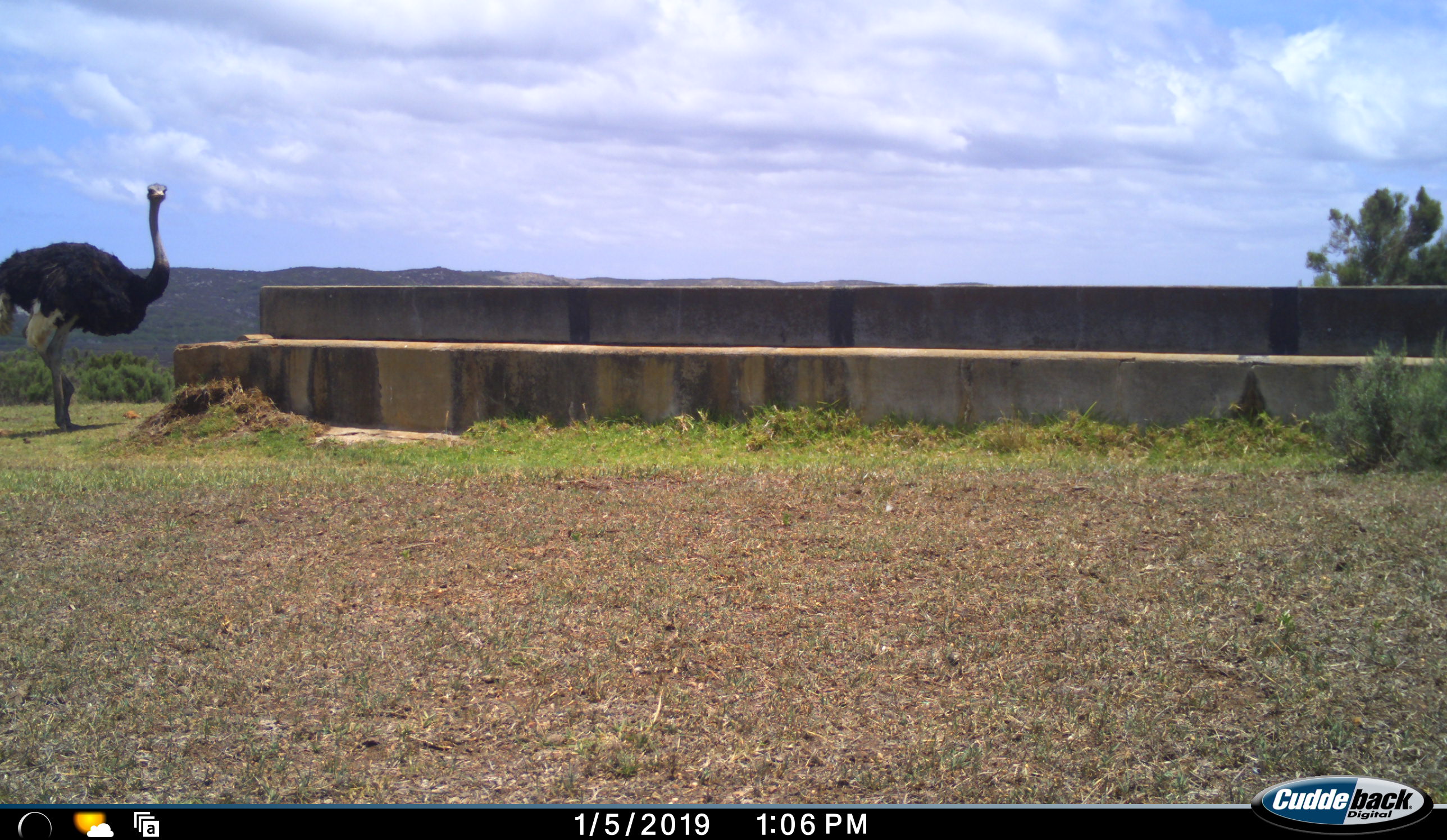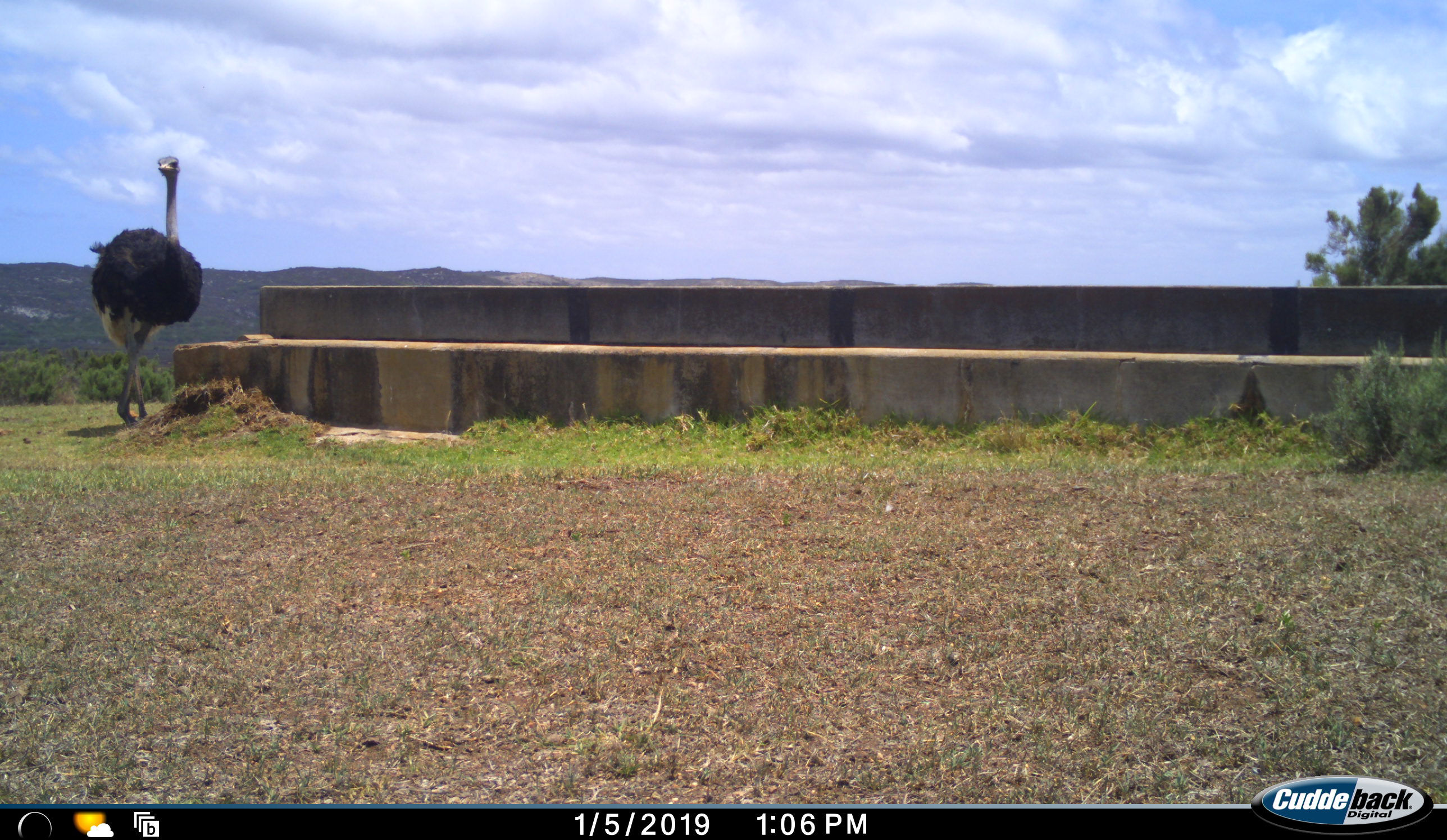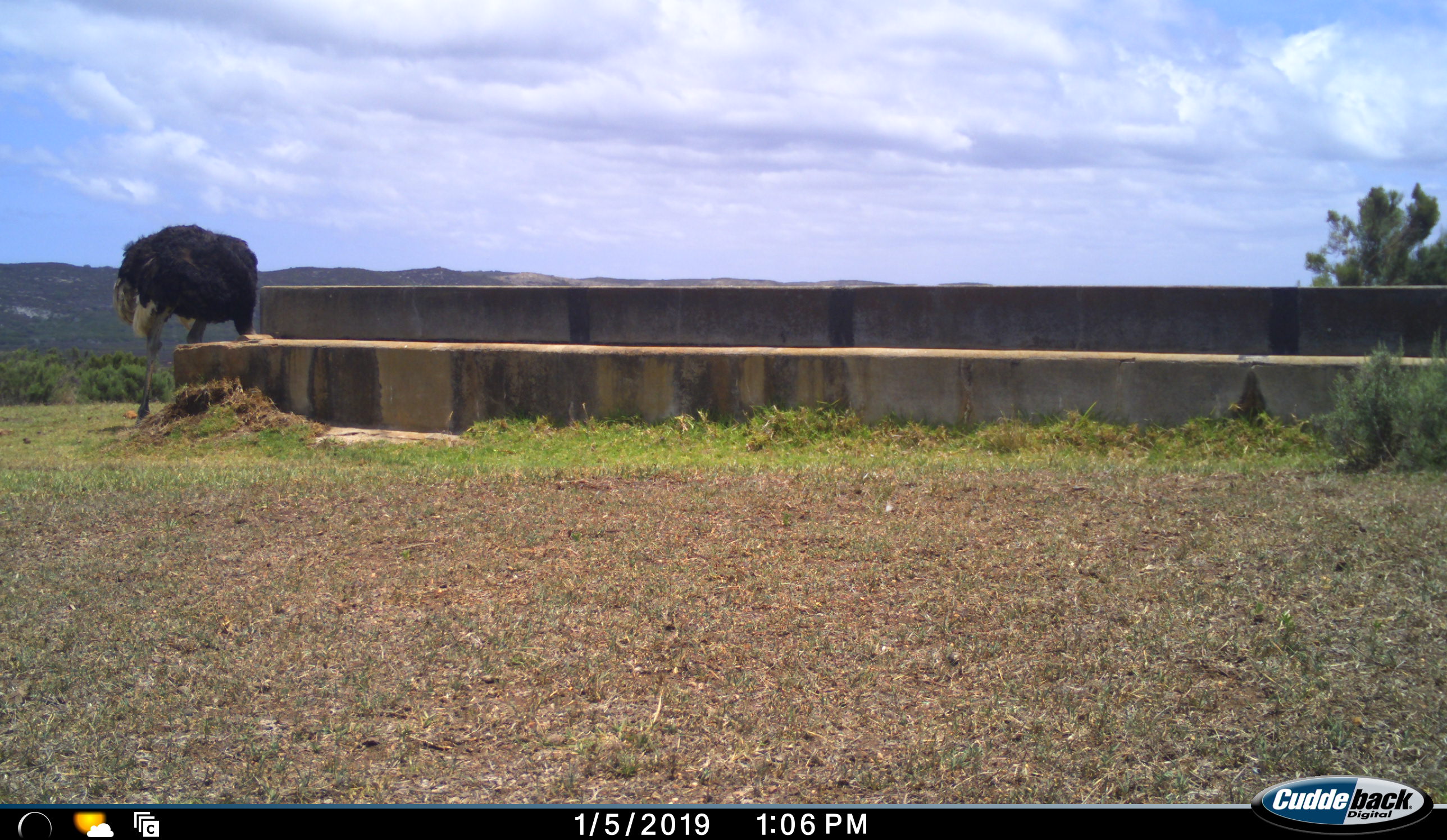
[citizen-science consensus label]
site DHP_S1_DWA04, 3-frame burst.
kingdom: Animalia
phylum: Chordata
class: Aves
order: Struthioniformes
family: Struthionidae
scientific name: Struthionidae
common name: ostrich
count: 1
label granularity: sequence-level